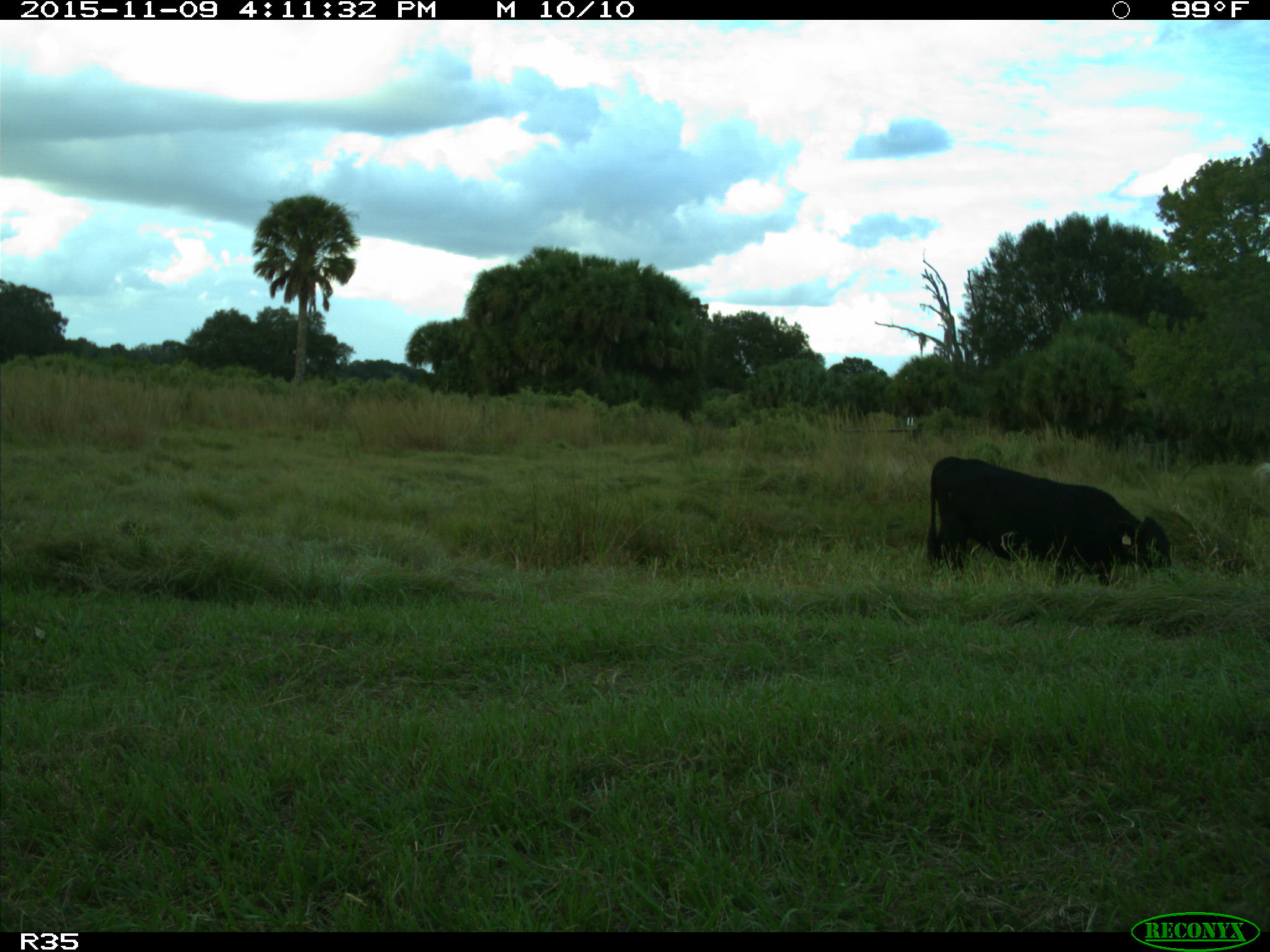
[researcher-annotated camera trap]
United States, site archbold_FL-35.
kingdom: Animalia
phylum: Chordata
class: Mammalia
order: Artiodactyla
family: Bovidae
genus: Bos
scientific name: Bos taurus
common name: domestic cow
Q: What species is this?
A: Bos taurus (domestic cow).